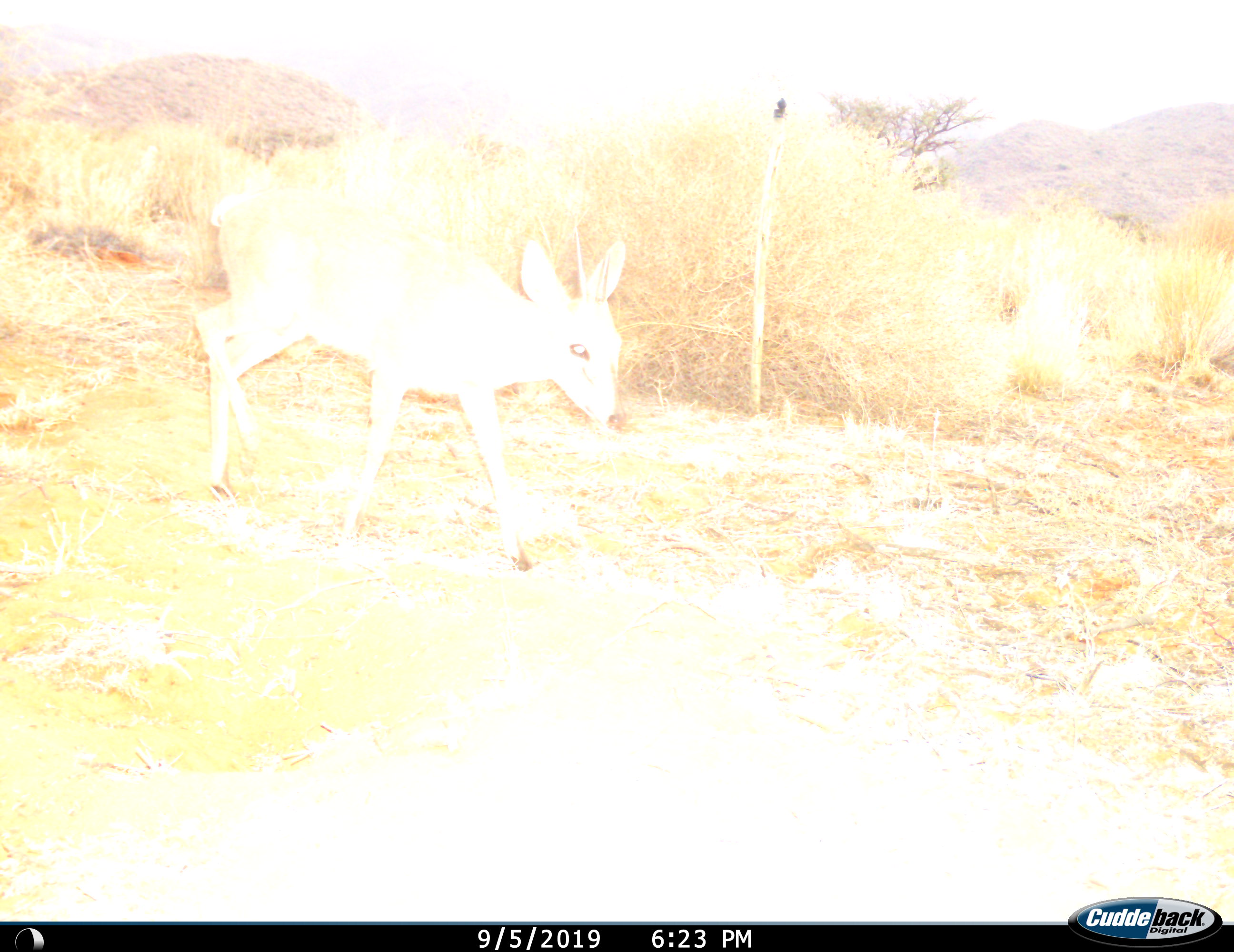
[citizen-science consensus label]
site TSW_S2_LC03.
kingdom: Animalia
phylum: Chordata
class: Mammalia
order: Artiodactyla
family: Bovidae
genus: Sylvicapra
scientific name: Sylvicapra grimmia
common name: common duiker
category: duikercommongrey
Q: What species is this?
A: Duikercommongrey (common duiker) (Sylvicapra grimmia).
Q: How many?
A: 1.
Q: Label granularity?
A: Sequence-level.